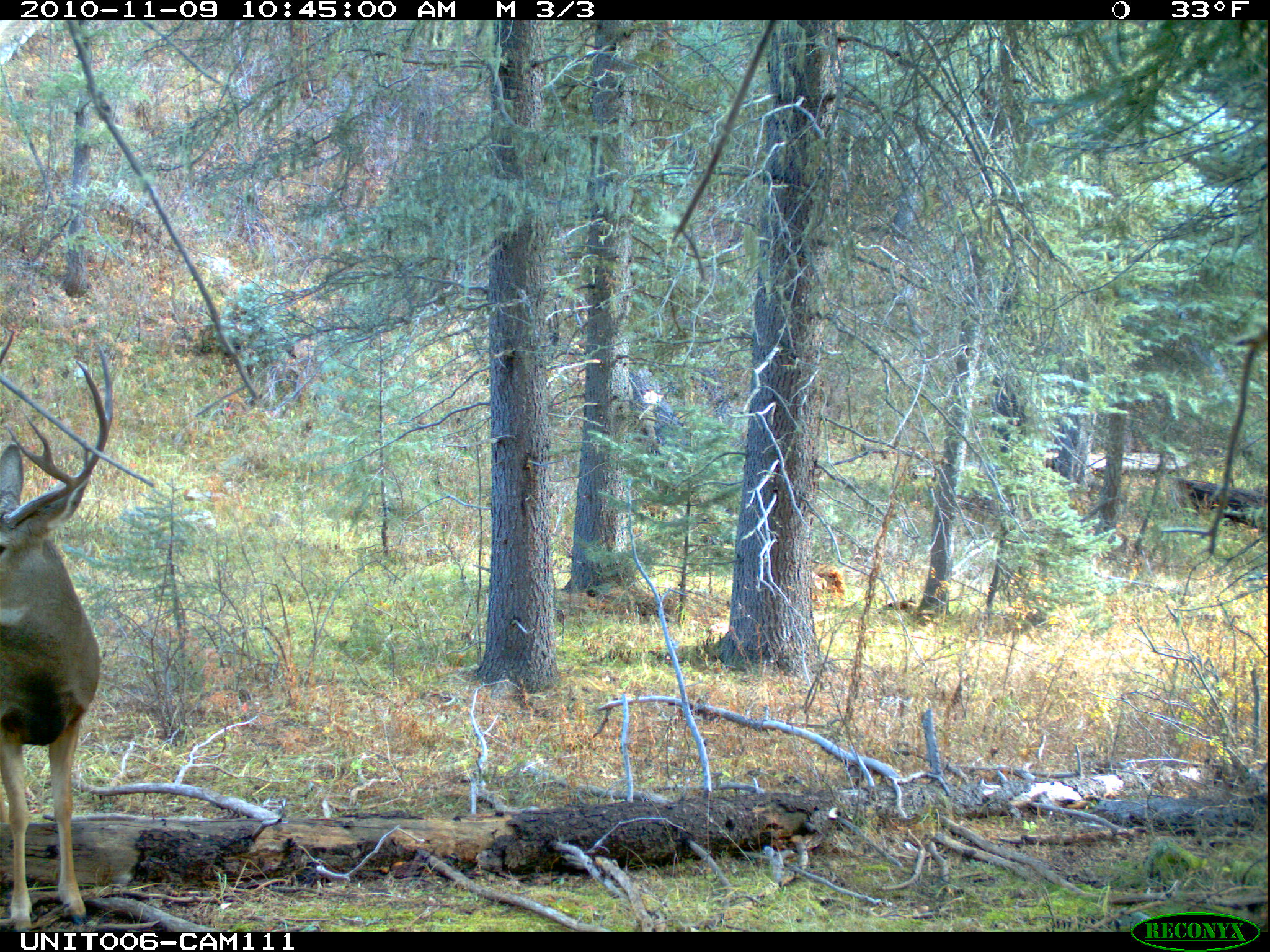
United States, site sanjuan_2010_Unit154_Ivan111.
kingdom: Animalia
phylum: Chordata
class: Mammalia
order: Artiodactyla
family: Cervidae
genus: Odocoileus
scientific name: Odocoileus hemionus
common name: mule deer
Odocoileus hemionus (mule deer).